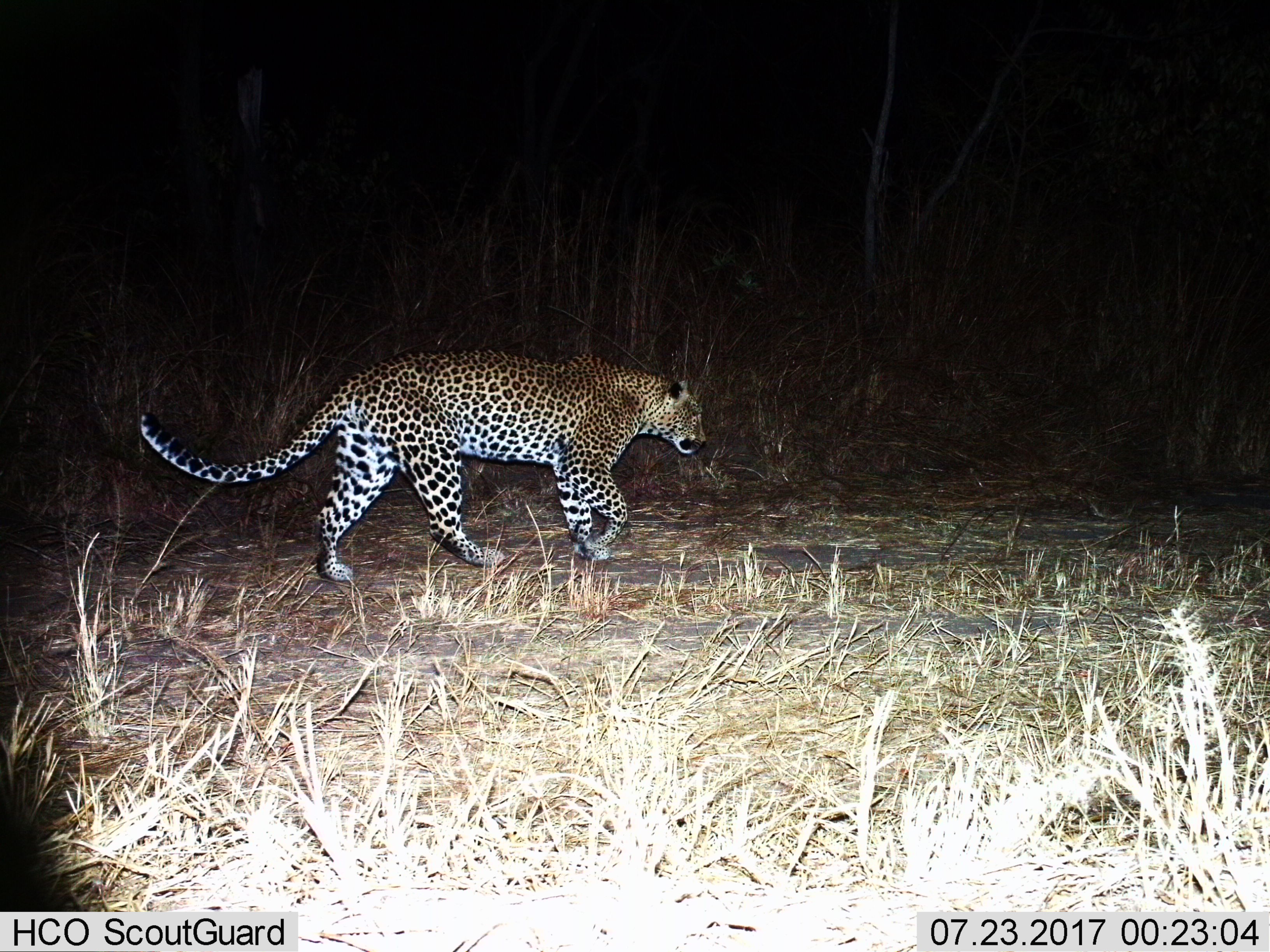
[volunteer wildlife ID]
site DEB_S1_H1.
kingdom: Animalia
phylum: Chordata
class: Mammalia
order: Carnivora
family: Felidae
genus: Panthera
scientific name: Panthera pardus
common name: leopard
Leopard (Panthera pardus), count 1. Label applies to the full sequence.